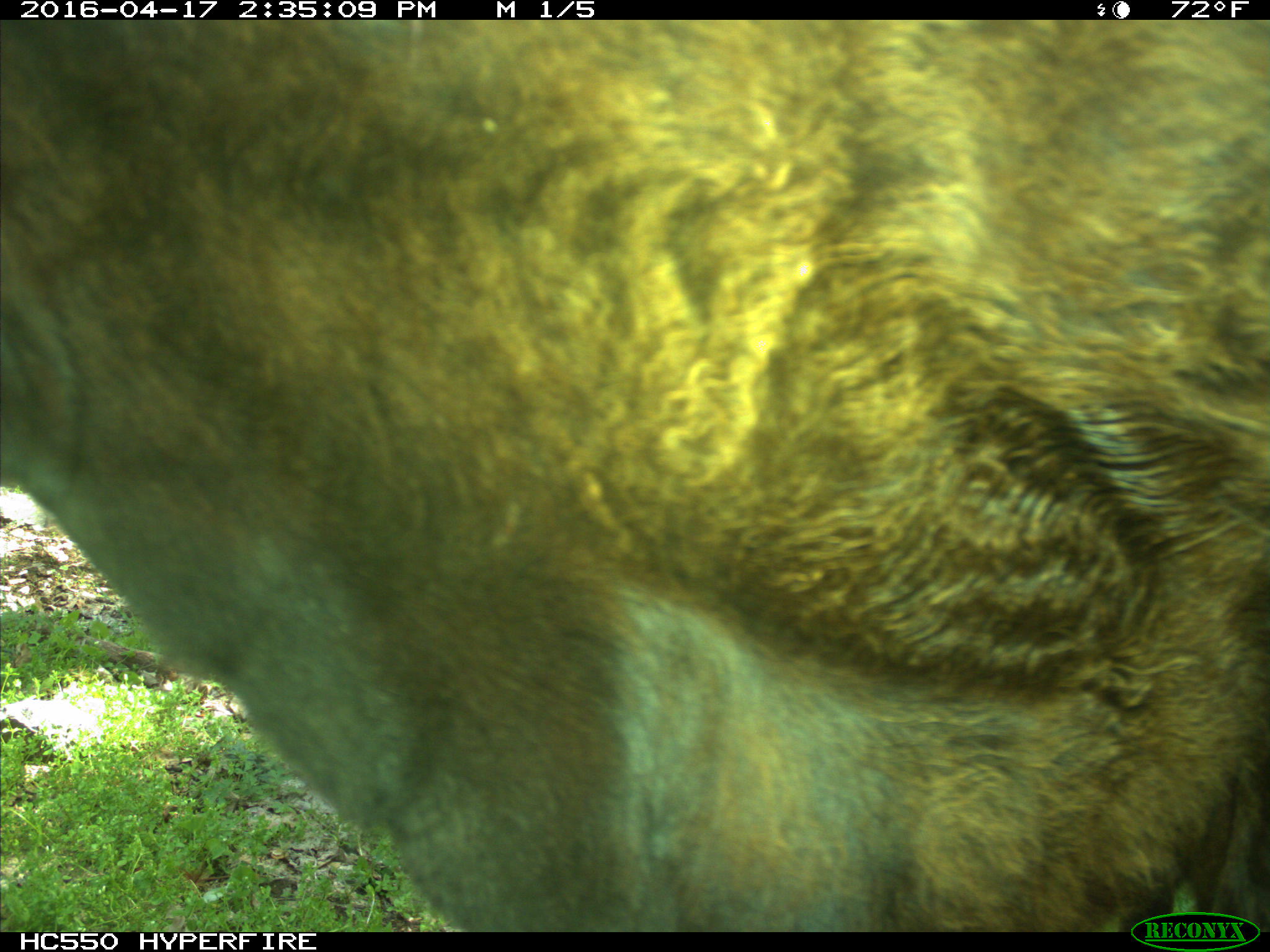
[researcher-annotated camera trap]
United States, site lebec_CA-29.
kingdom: Animalia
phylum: Chordata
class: Mammalia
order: Artiodactyla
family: Bovidae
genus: Bos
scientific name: Bos taurus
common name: domestic cow